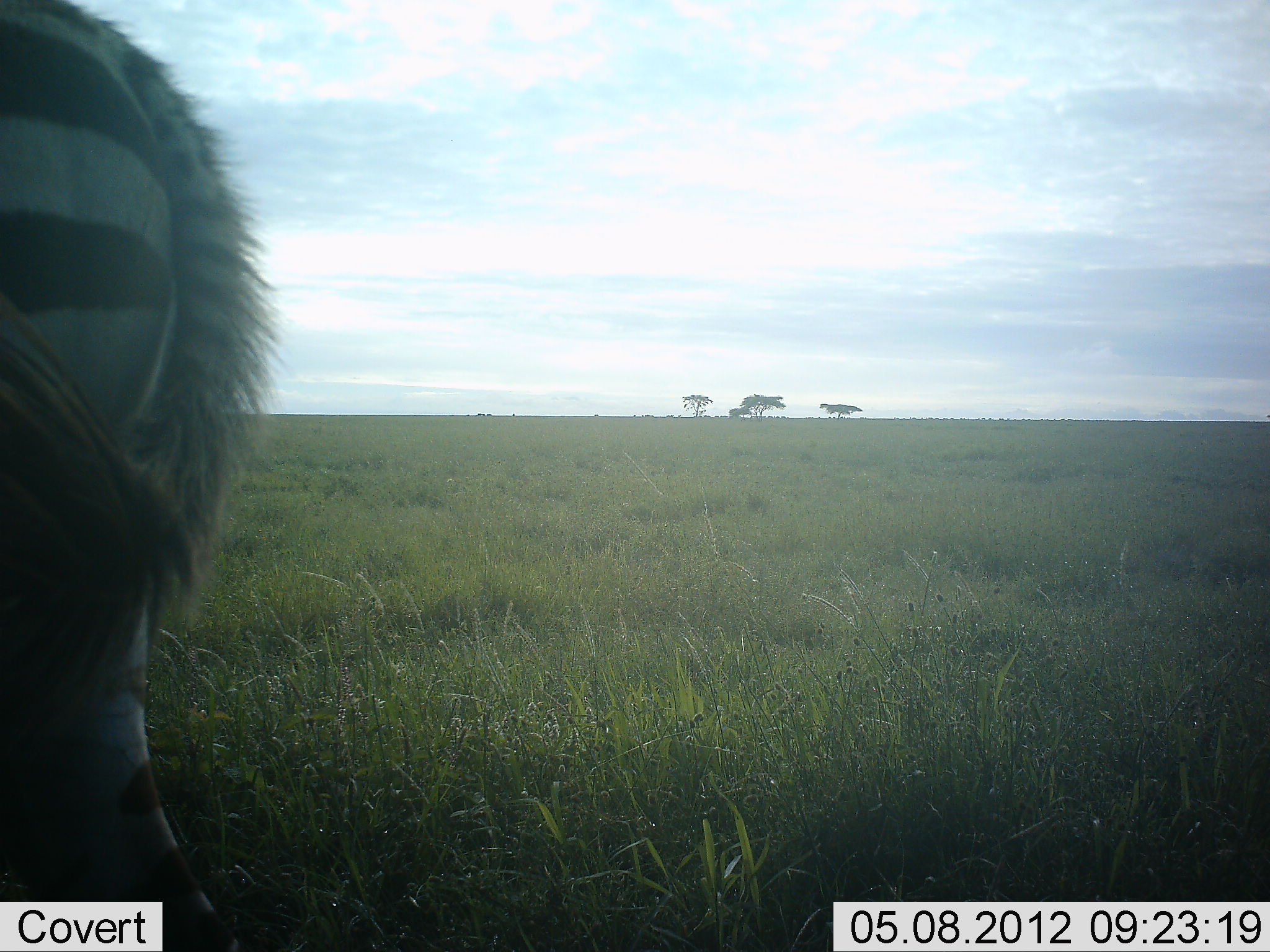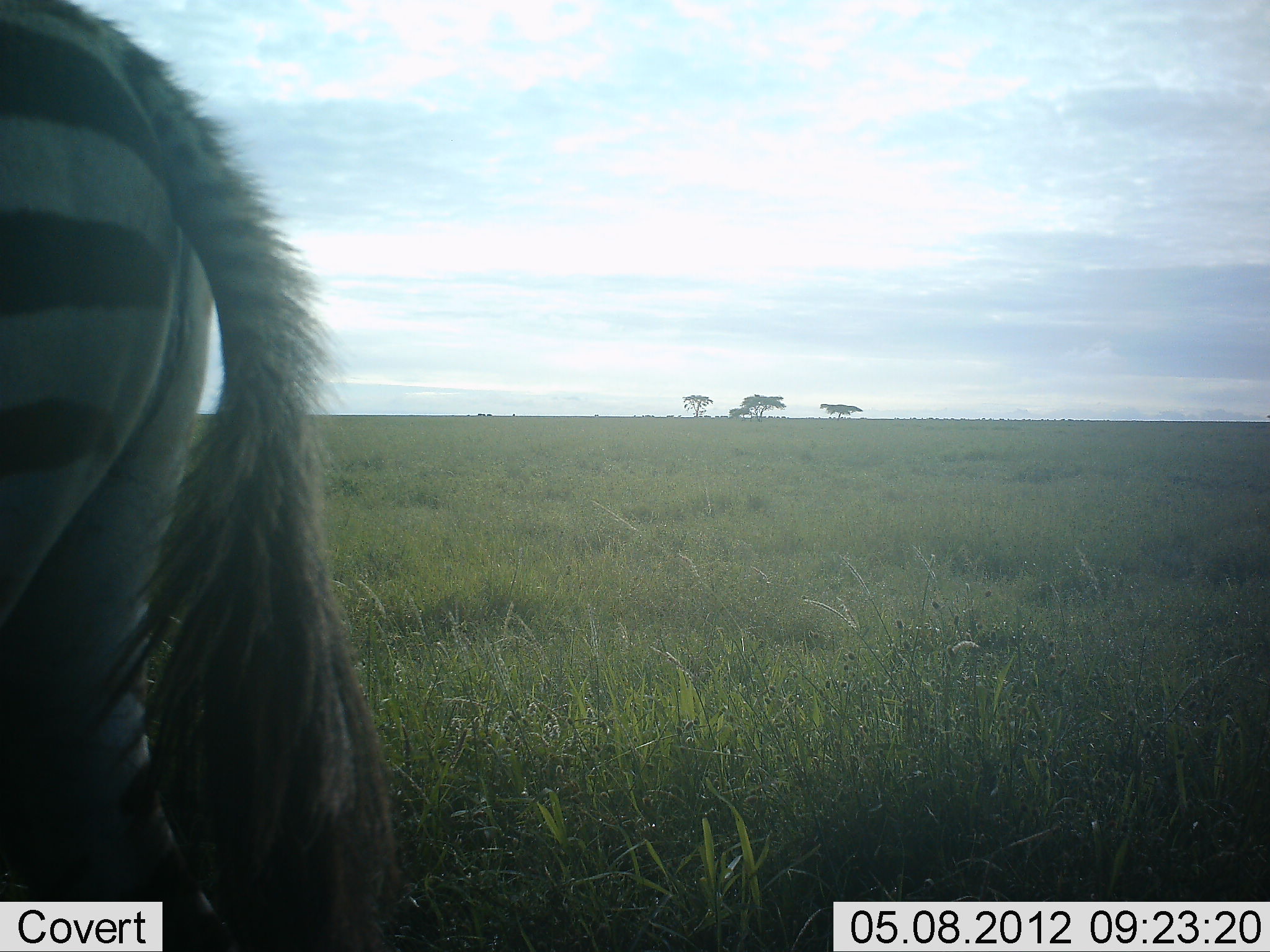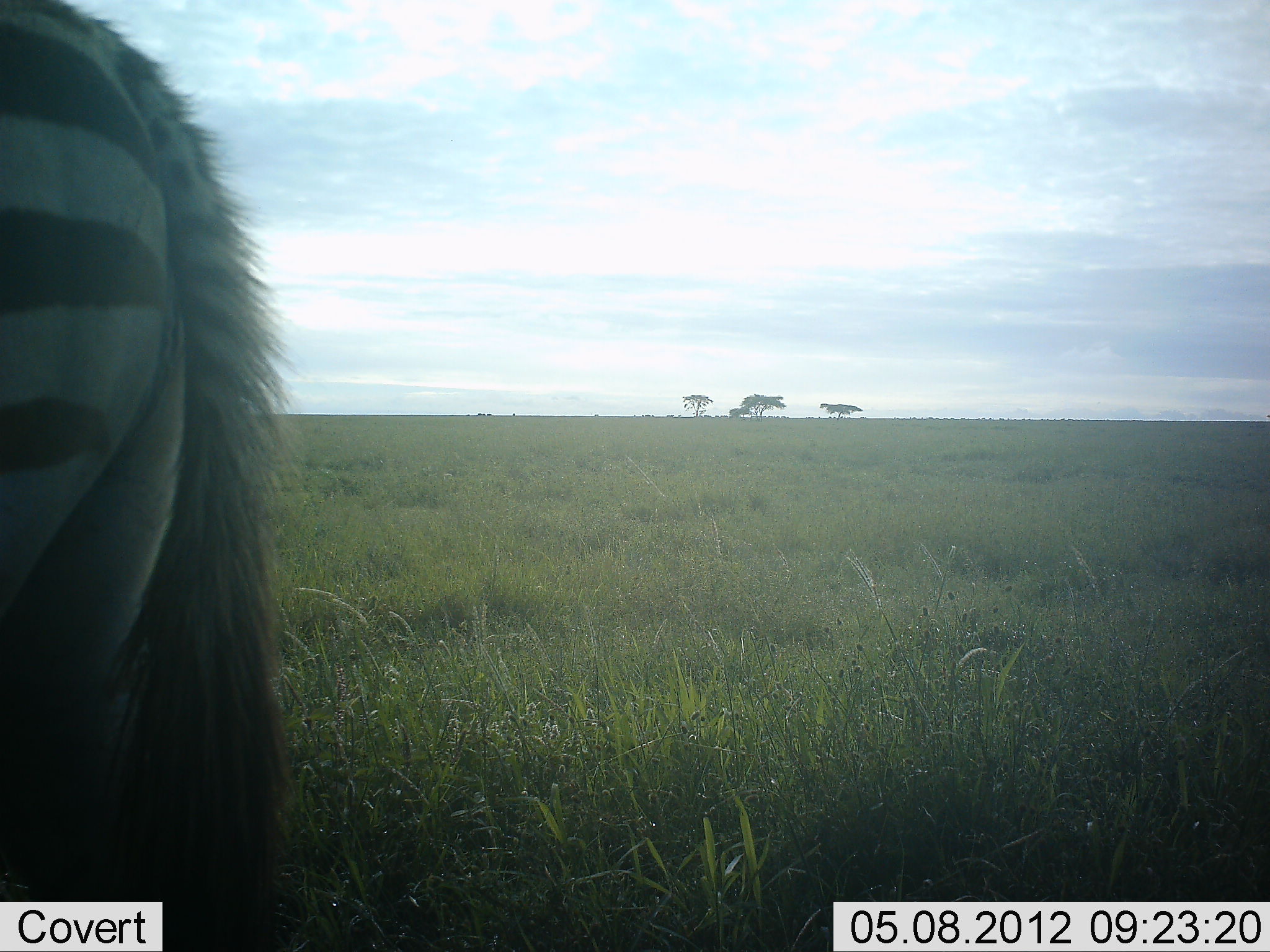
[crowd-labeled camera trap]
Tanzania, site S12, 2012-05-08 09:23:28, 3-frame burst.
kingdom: Animalia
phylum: Chordata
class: Mammalia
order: Perissodactyla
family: Equidae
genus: Equus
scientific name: Equus quagga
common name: plains zebra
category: zebra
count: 1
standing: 82%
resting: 0%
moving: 18%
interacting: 0%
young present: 0%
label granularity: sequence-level